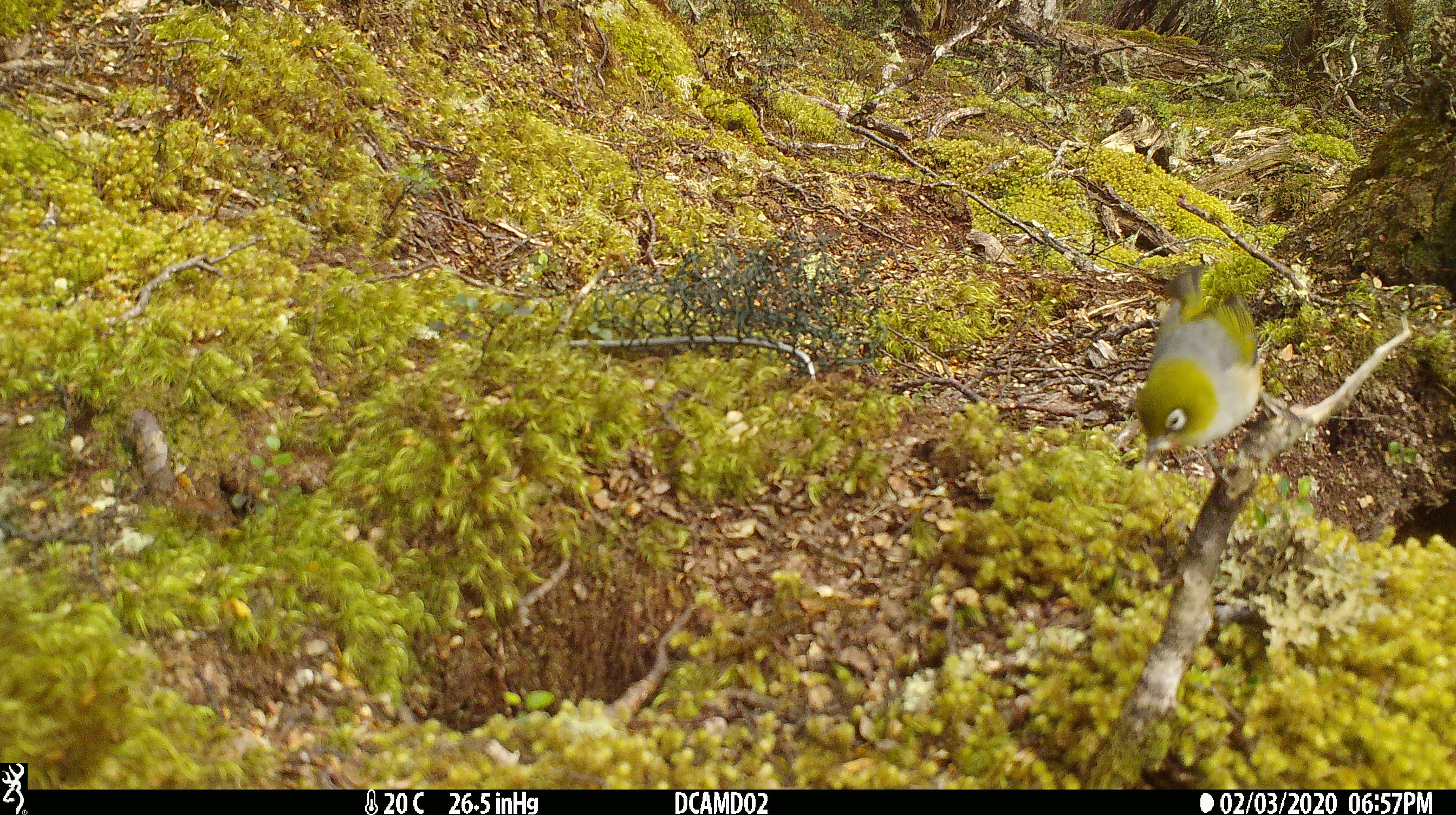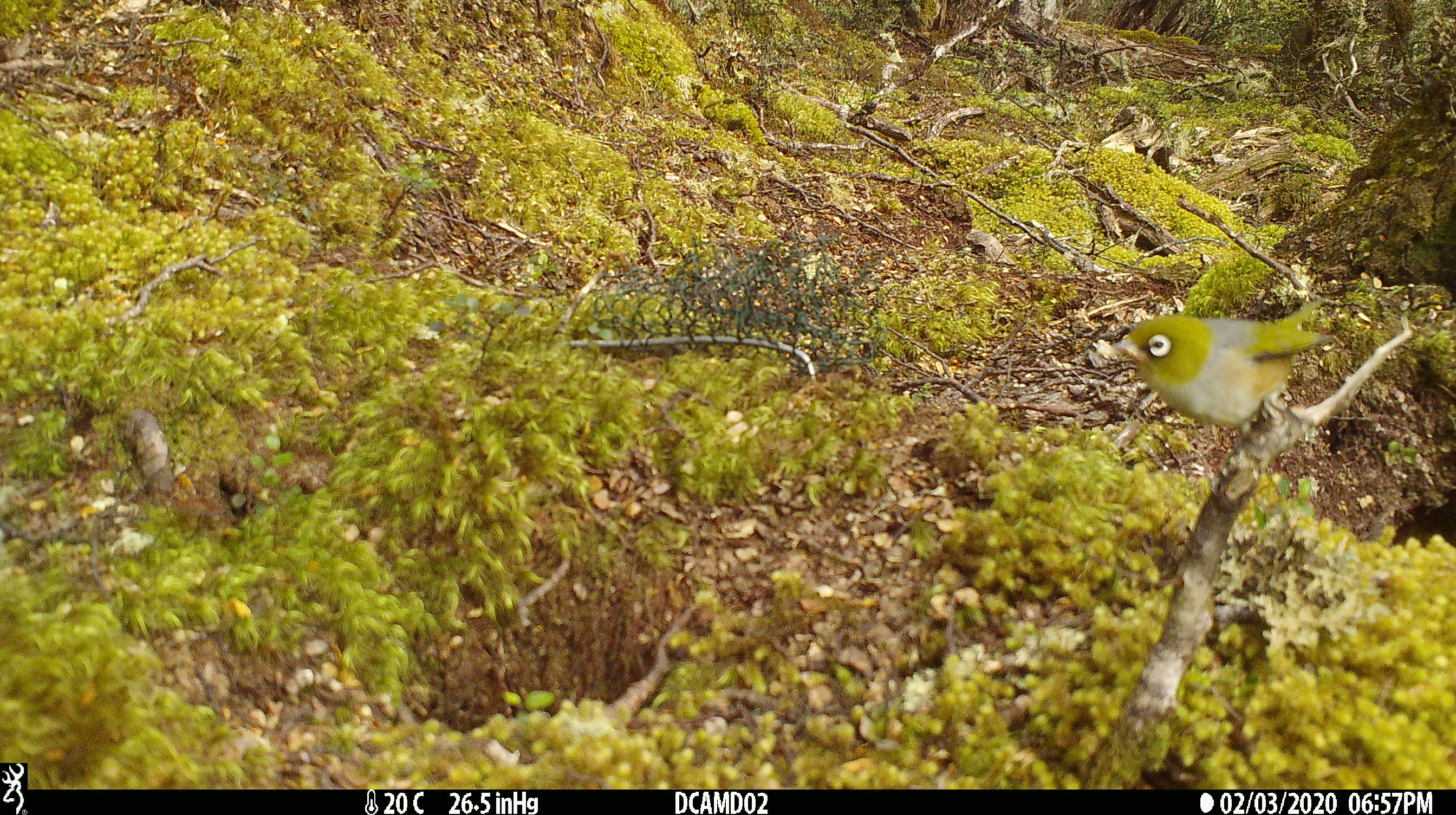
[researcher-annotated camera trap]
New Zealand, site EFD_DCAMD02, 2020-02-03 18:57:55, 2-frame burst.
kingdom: Animalia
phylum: Chordata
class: Aves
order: Passeriformes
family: Zosteropidae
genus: Zosterops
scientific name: Zosterops lateralis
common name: silvereye